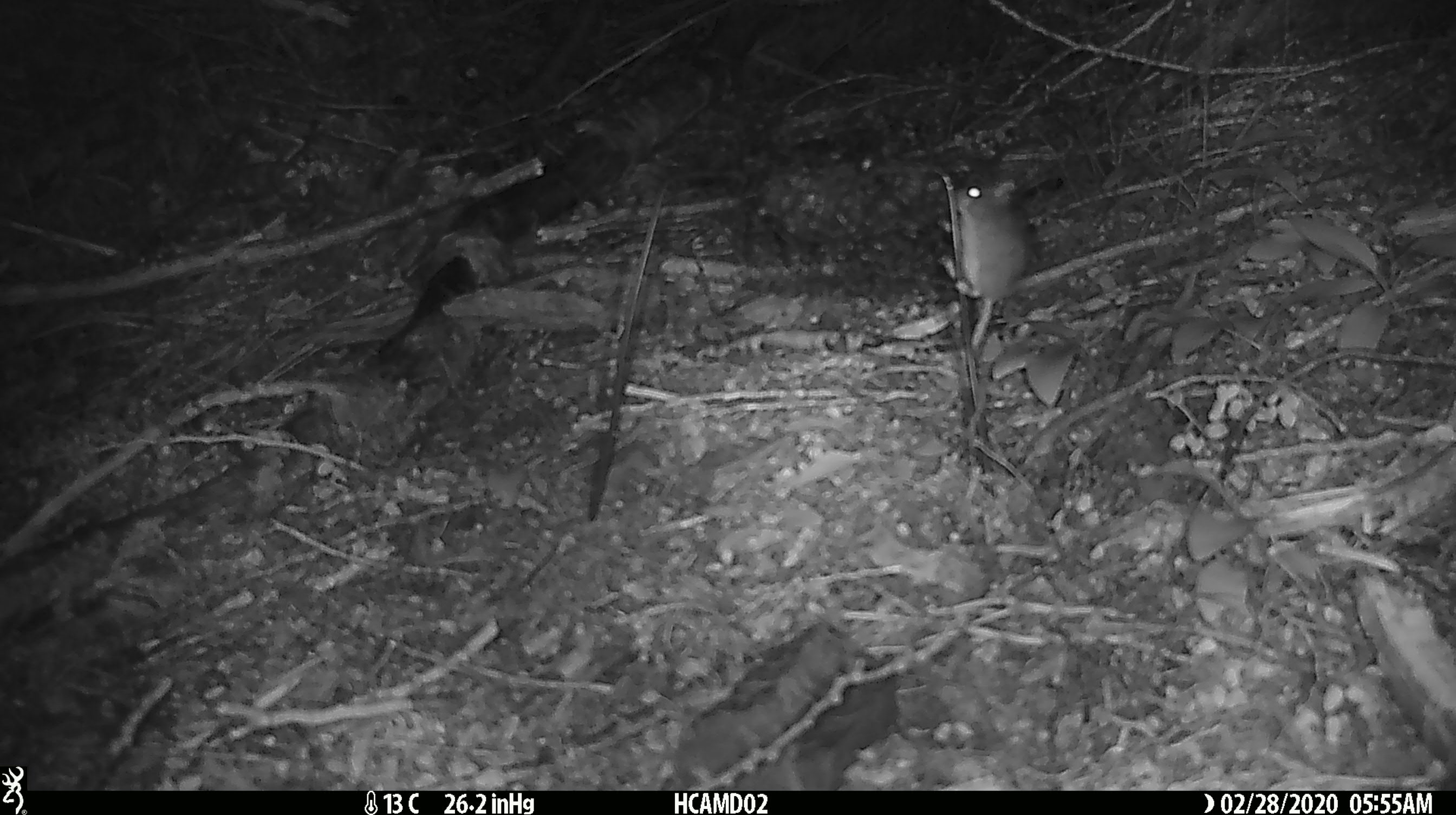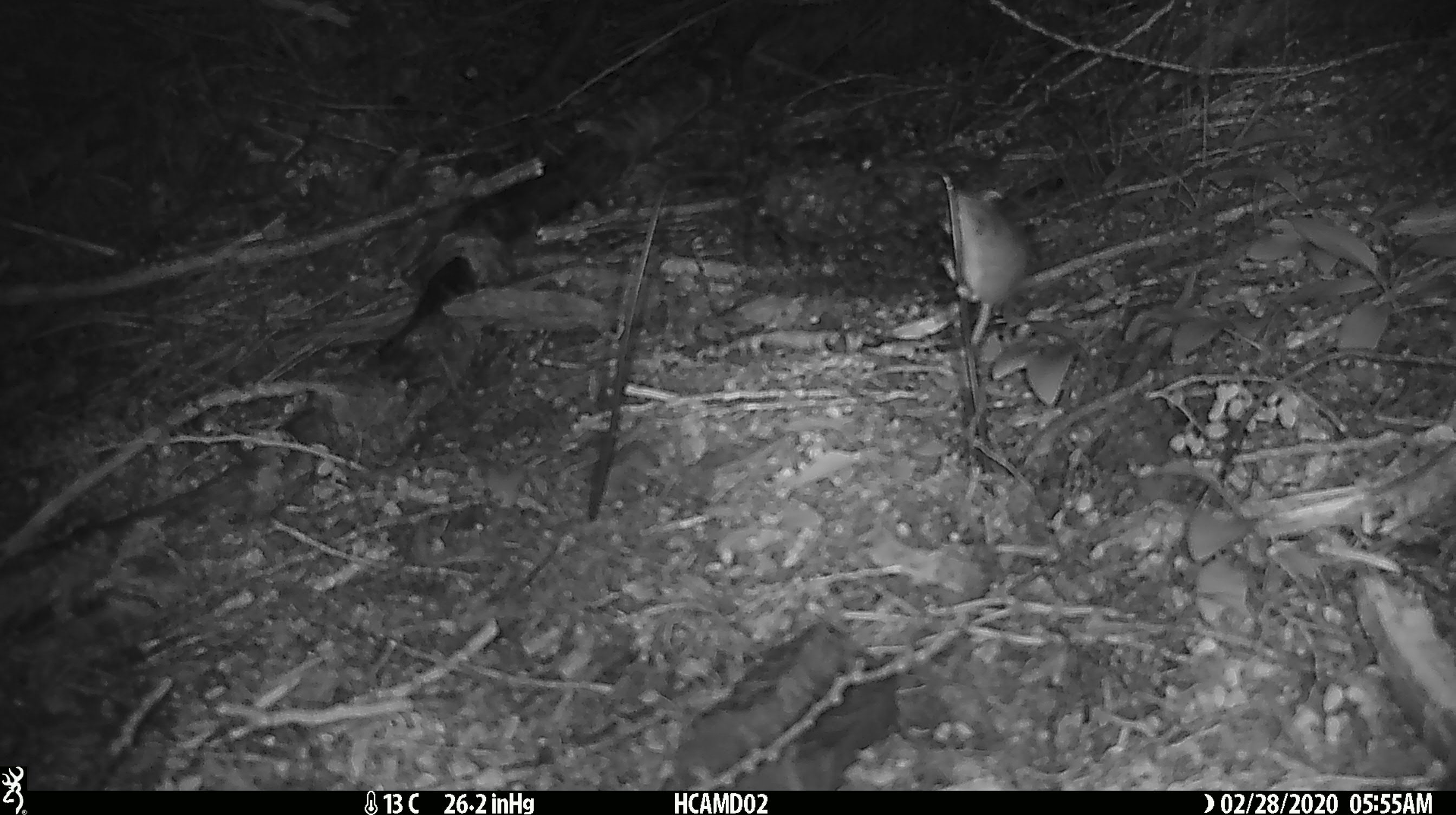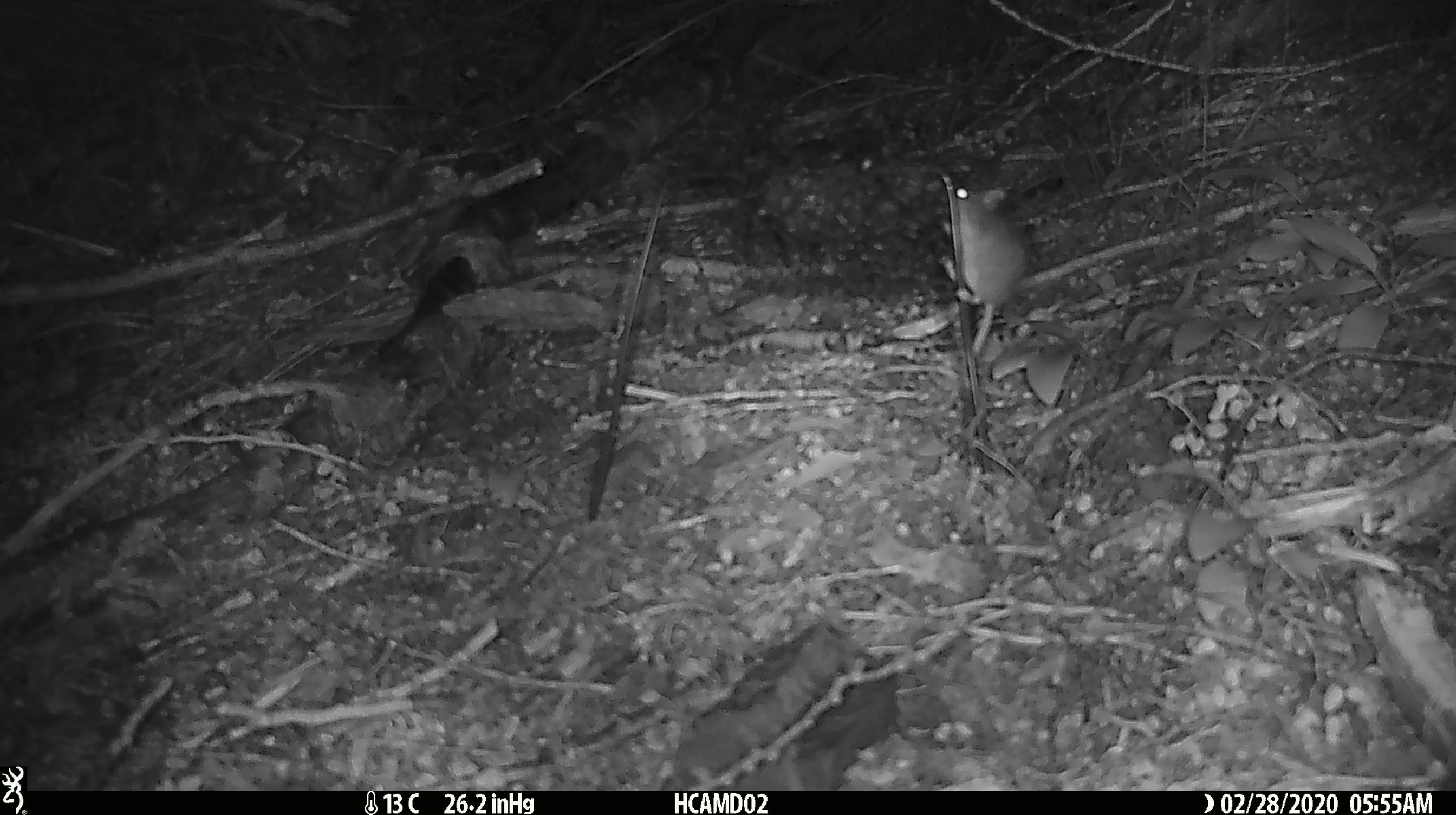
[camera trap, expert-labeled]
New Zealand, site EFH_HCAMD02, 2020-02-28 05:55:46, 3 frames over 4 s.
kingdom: Animalia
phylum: Chordata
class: Mammalia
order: Rodentia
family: Muridae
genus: Mus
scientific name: Mus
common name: mouse